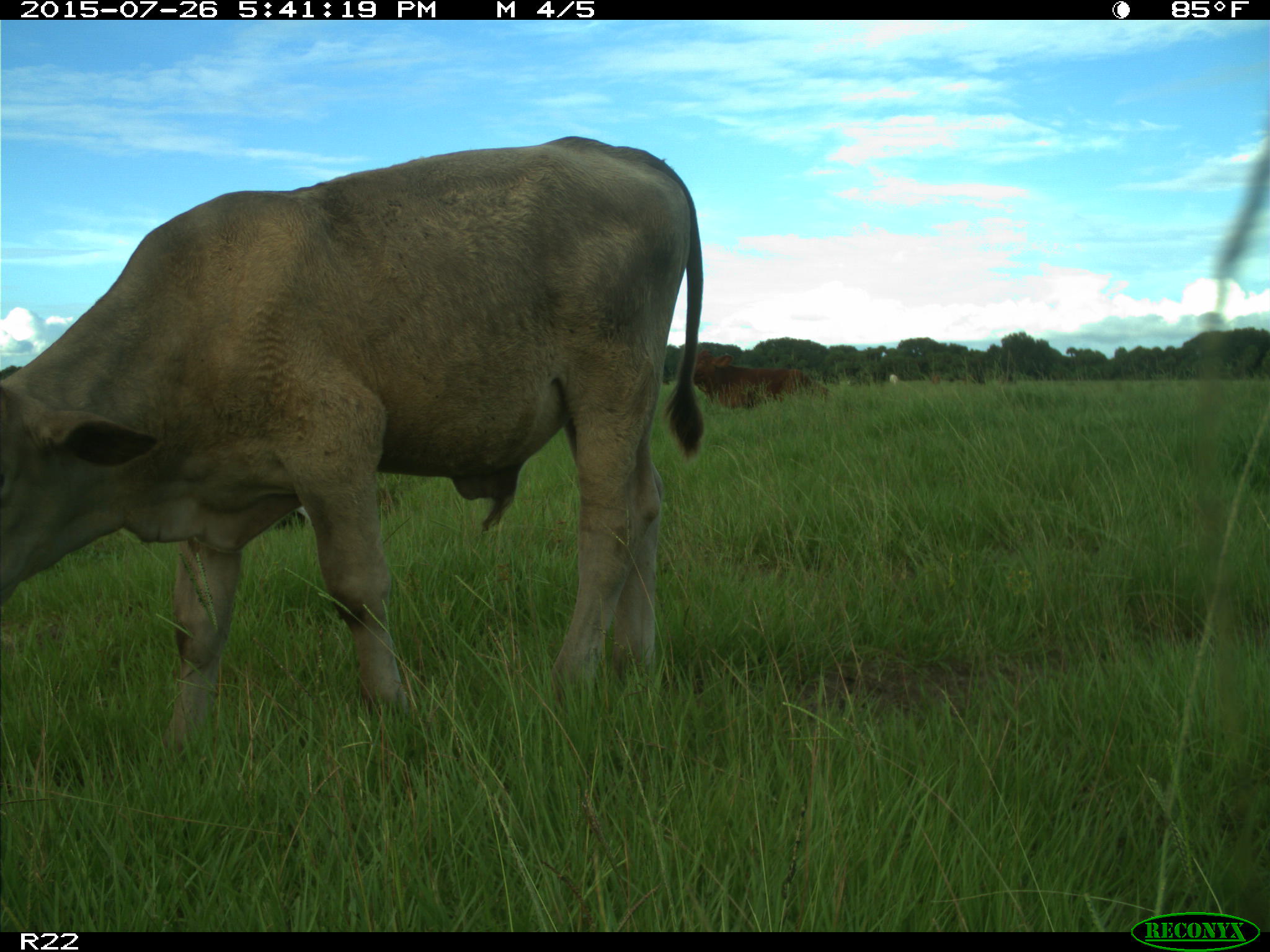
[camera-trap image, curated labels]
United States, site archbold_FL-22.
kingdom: Animalia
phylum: Chordata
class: Mammalia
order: Artiodactyla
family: Bovidae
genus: Bos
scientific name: Bos taurus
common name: domestic cow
Bos taurus (domestic cow).